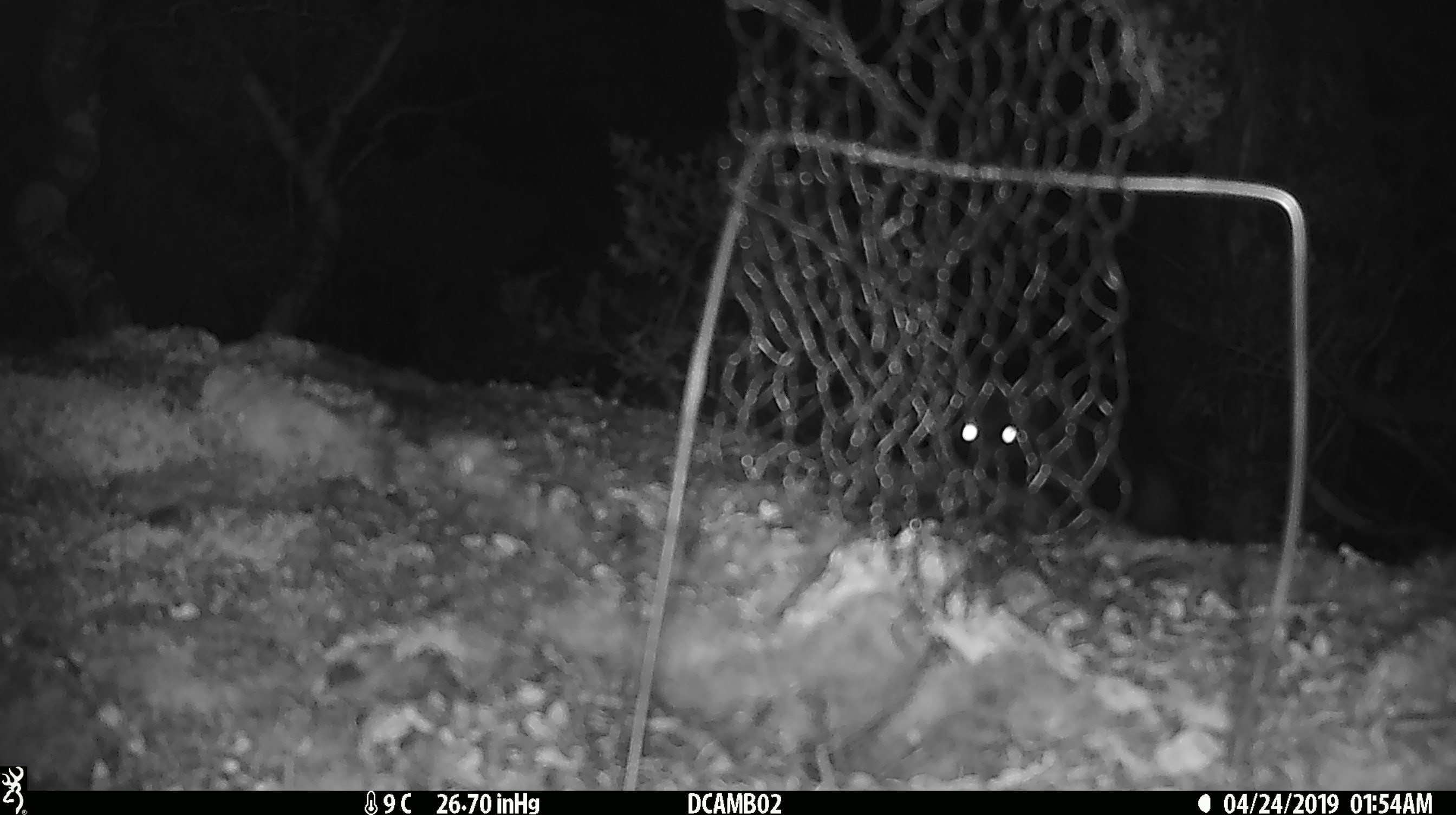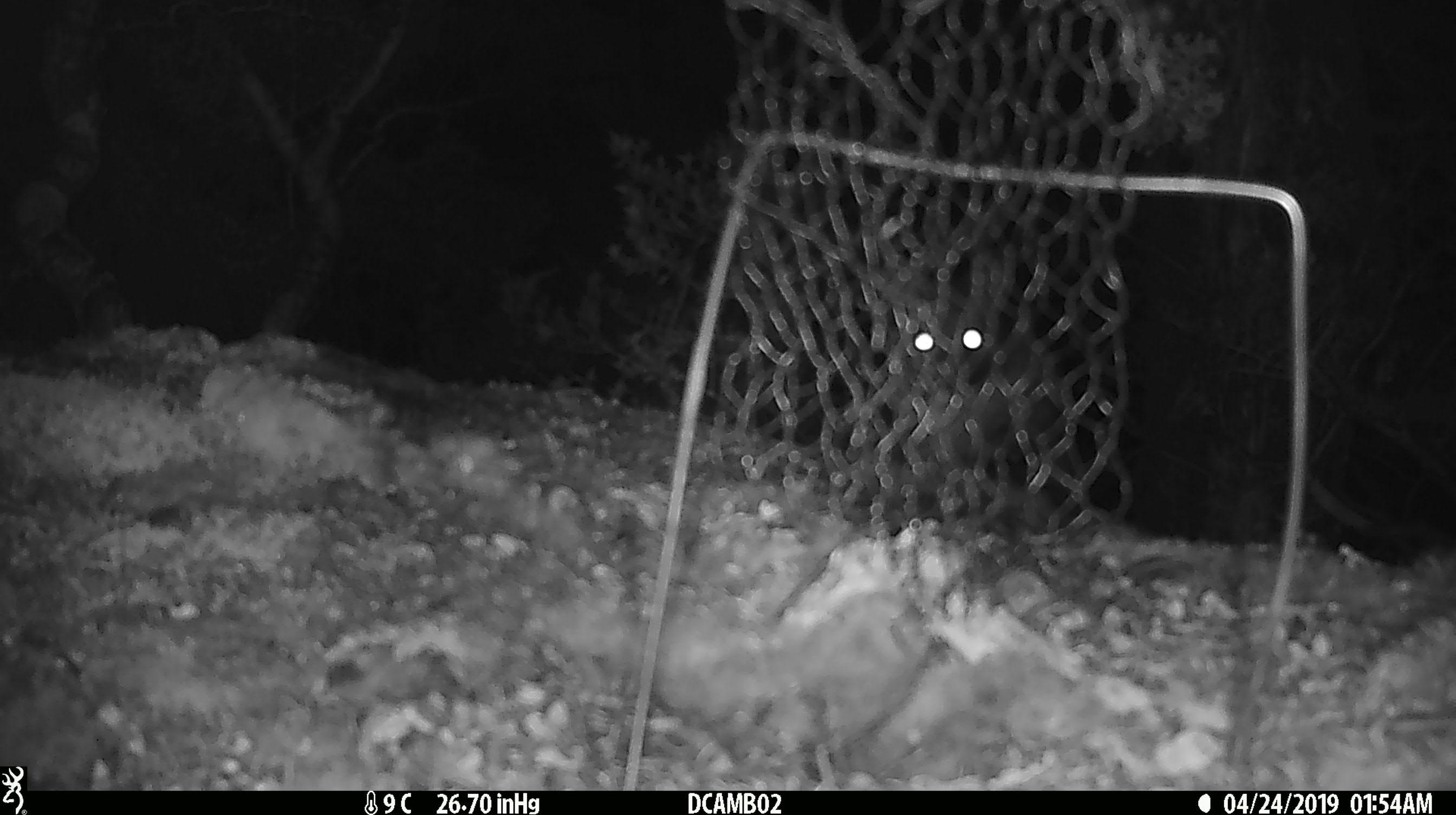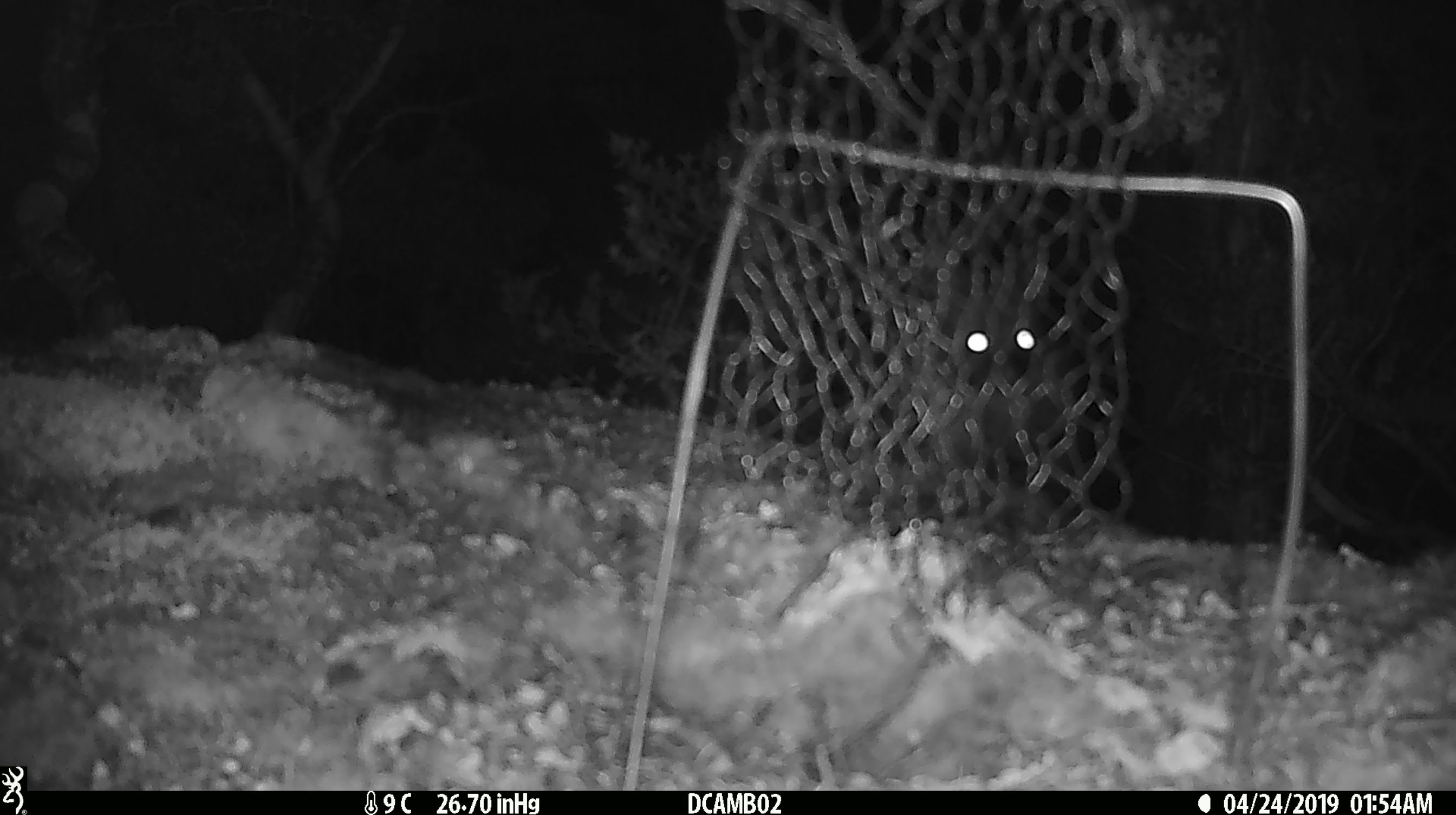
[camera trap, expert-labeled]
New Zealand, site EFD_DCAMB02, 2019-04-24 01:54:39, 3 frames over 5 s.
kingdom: Animalia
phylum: Chordata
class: Mammalia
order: Diprotodontia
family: Phalangeridae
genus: Trichosurus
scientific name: Trichosurus vulpecula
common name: common brushtail possum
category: possum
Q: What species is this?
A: Possum (common brushtail possum) (Trichosurus vulpecula).